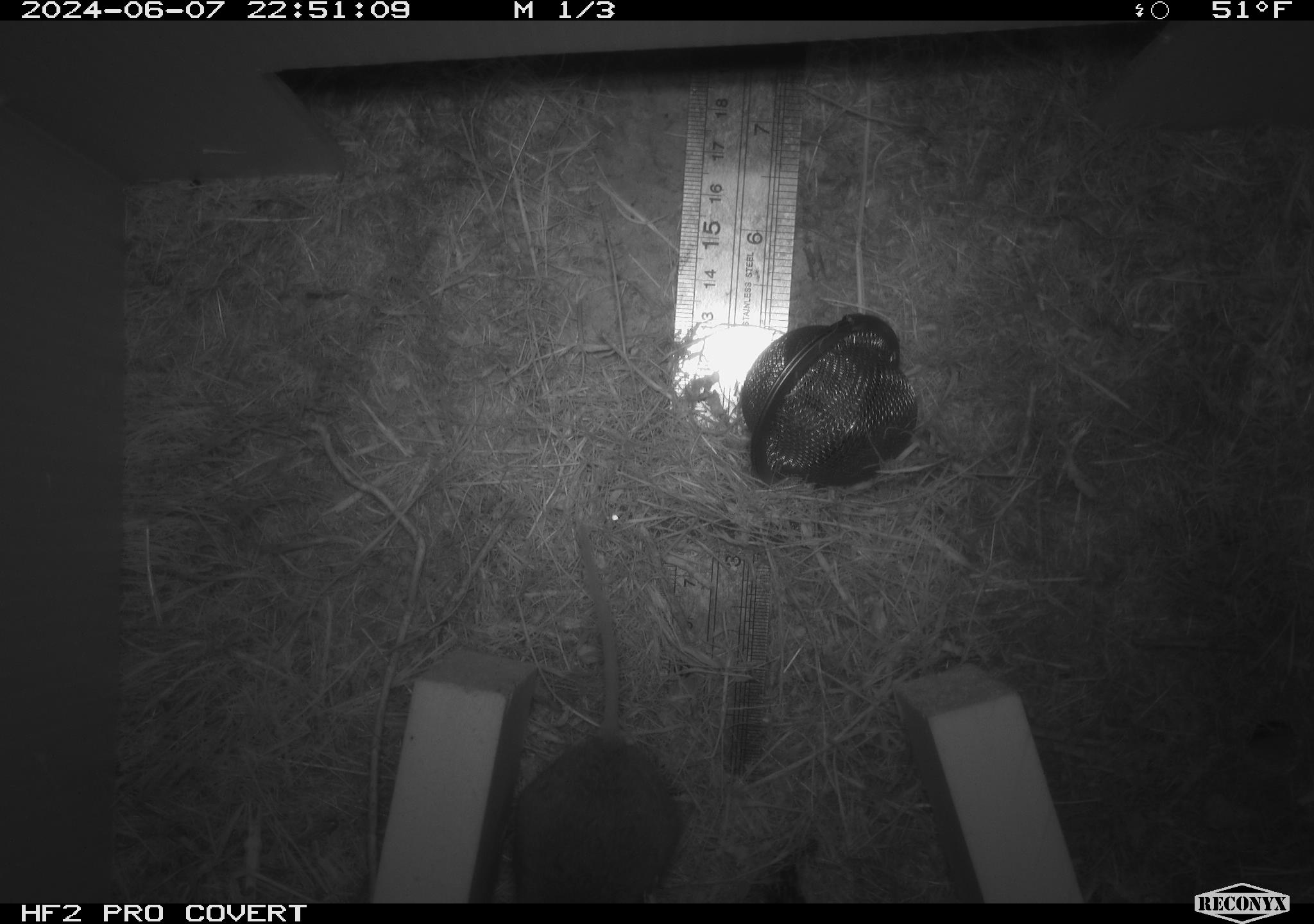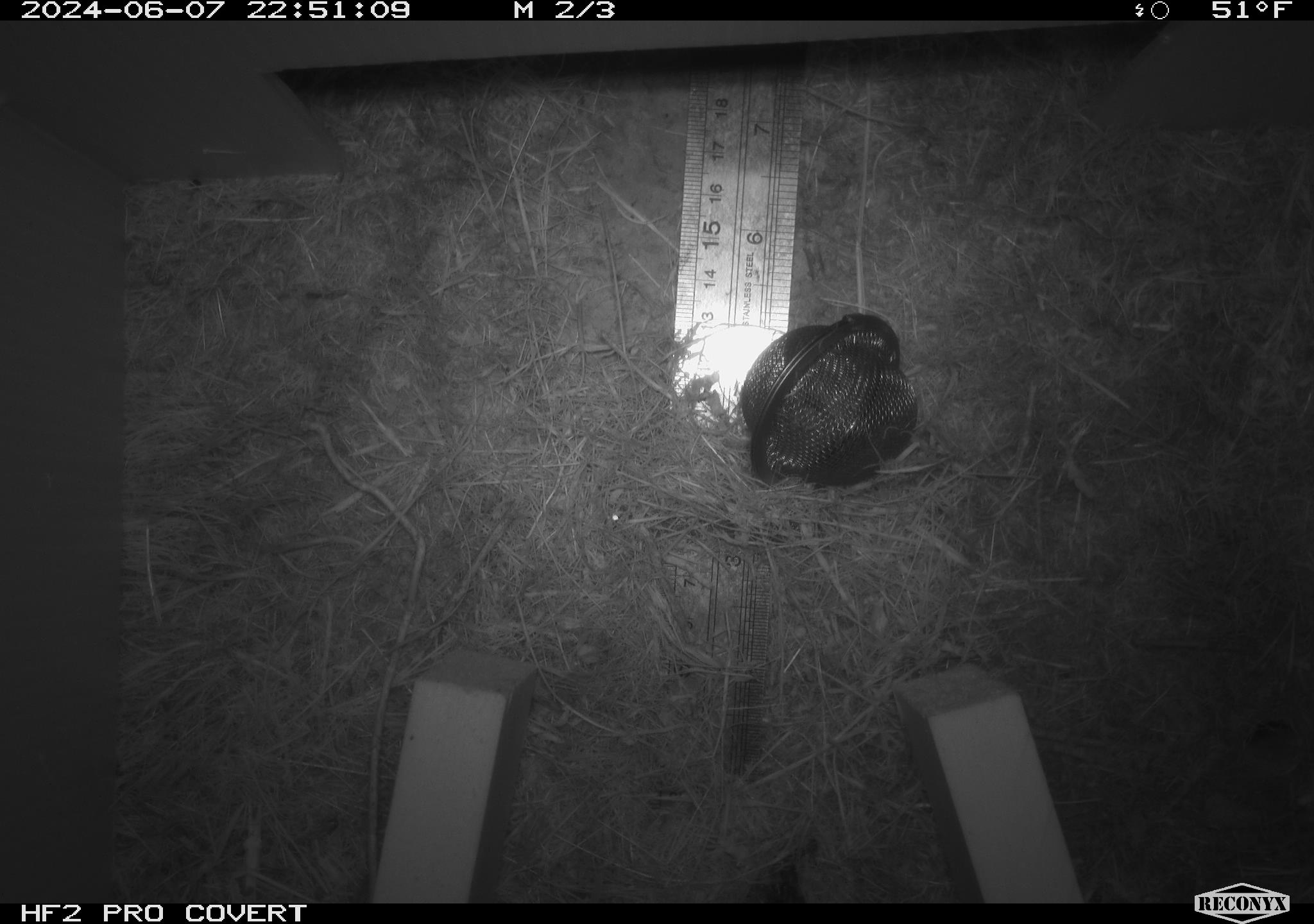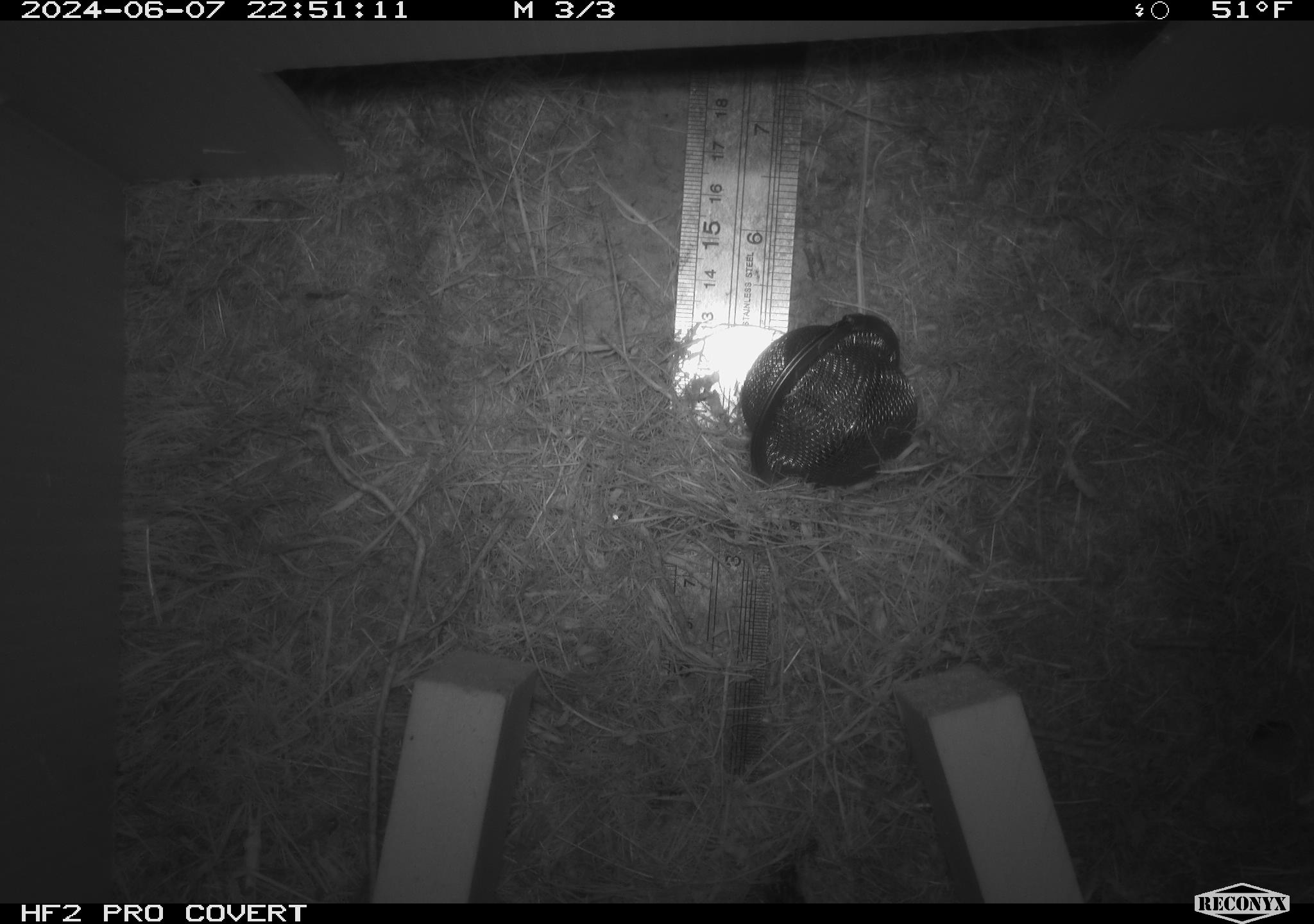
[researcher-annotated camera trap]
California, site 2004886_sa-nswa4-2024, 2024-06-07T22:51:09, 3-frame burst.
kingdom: Animalia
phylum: Chordata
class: Mammalia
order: Rodentia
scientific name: Rodentia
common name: mouse species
Mouse species (Rodentia).